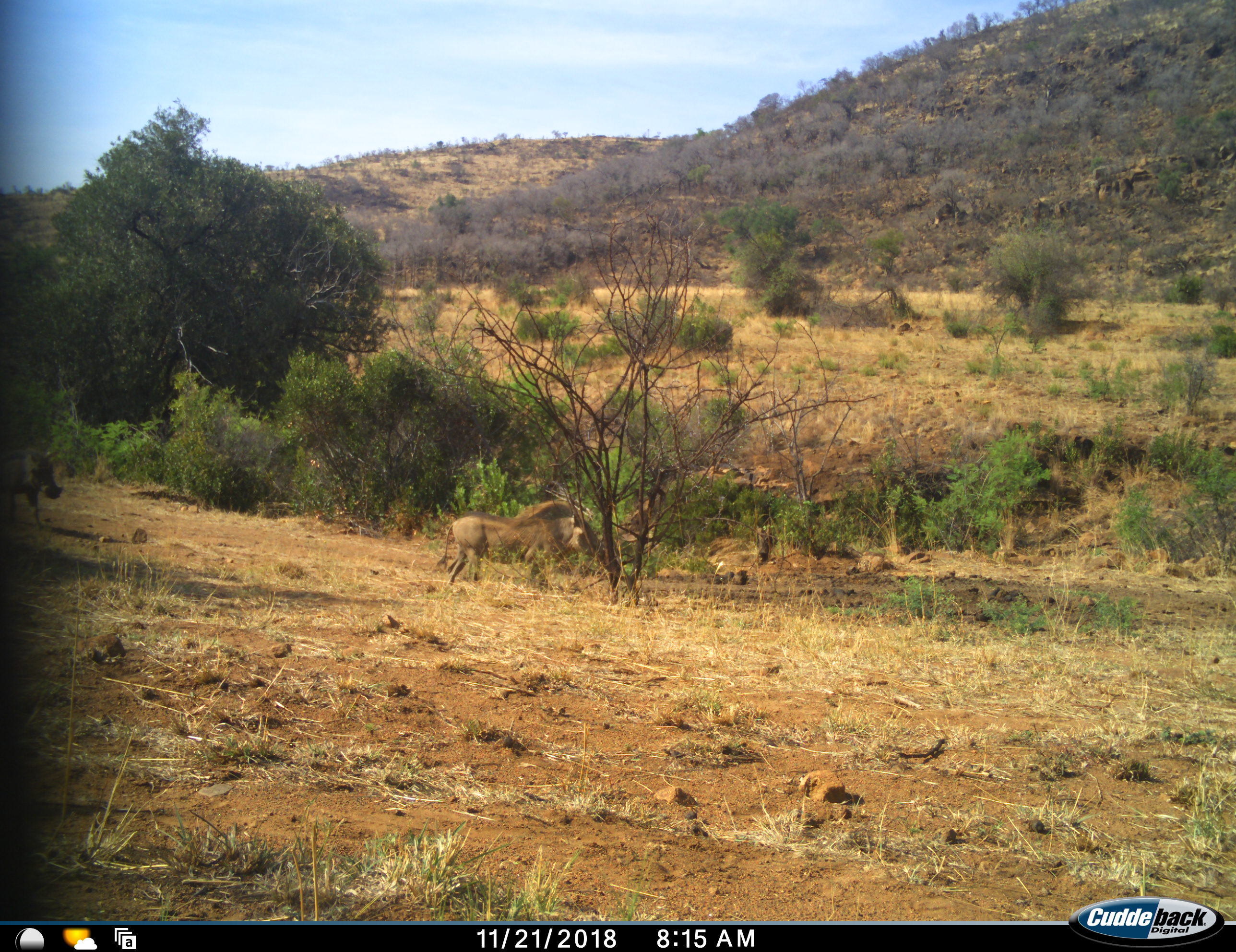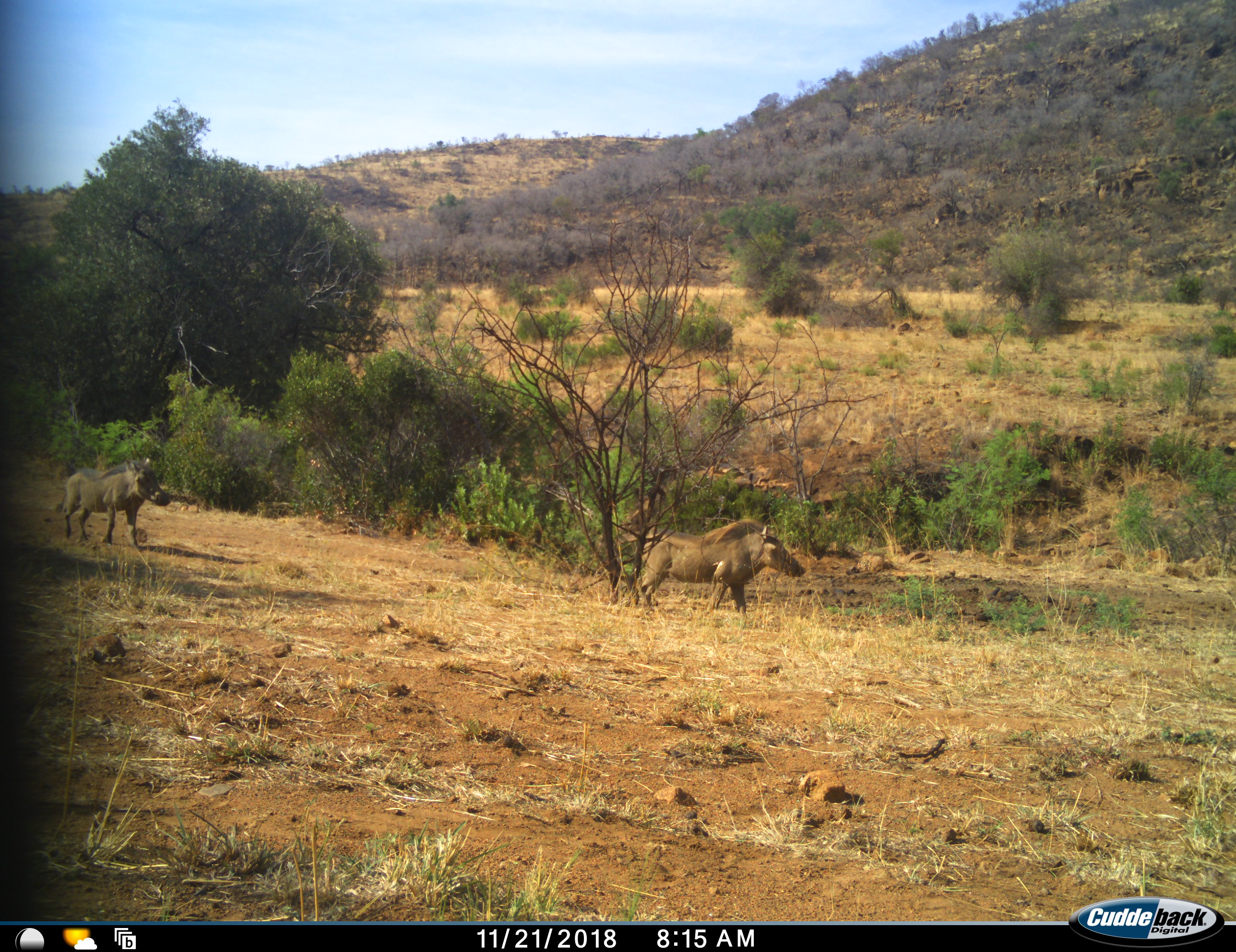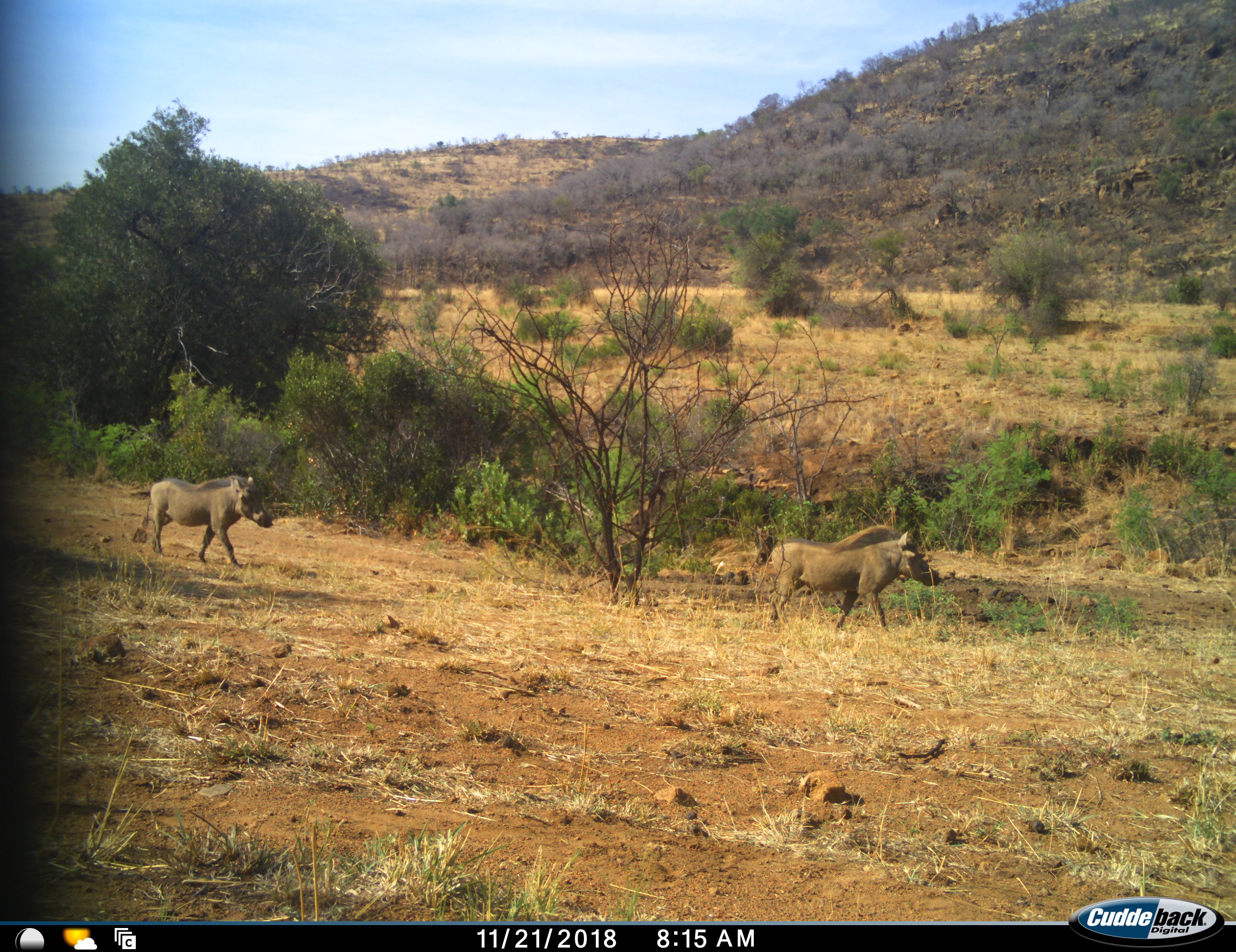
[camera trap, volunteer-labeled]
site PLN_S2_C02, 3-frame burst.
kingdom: Animalia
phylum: Chordata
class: Mammalia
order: Artiodactyla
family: Suidae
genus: Phacochoerus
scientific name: Phacochoerus africanus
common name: warthog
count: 2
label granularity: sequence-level